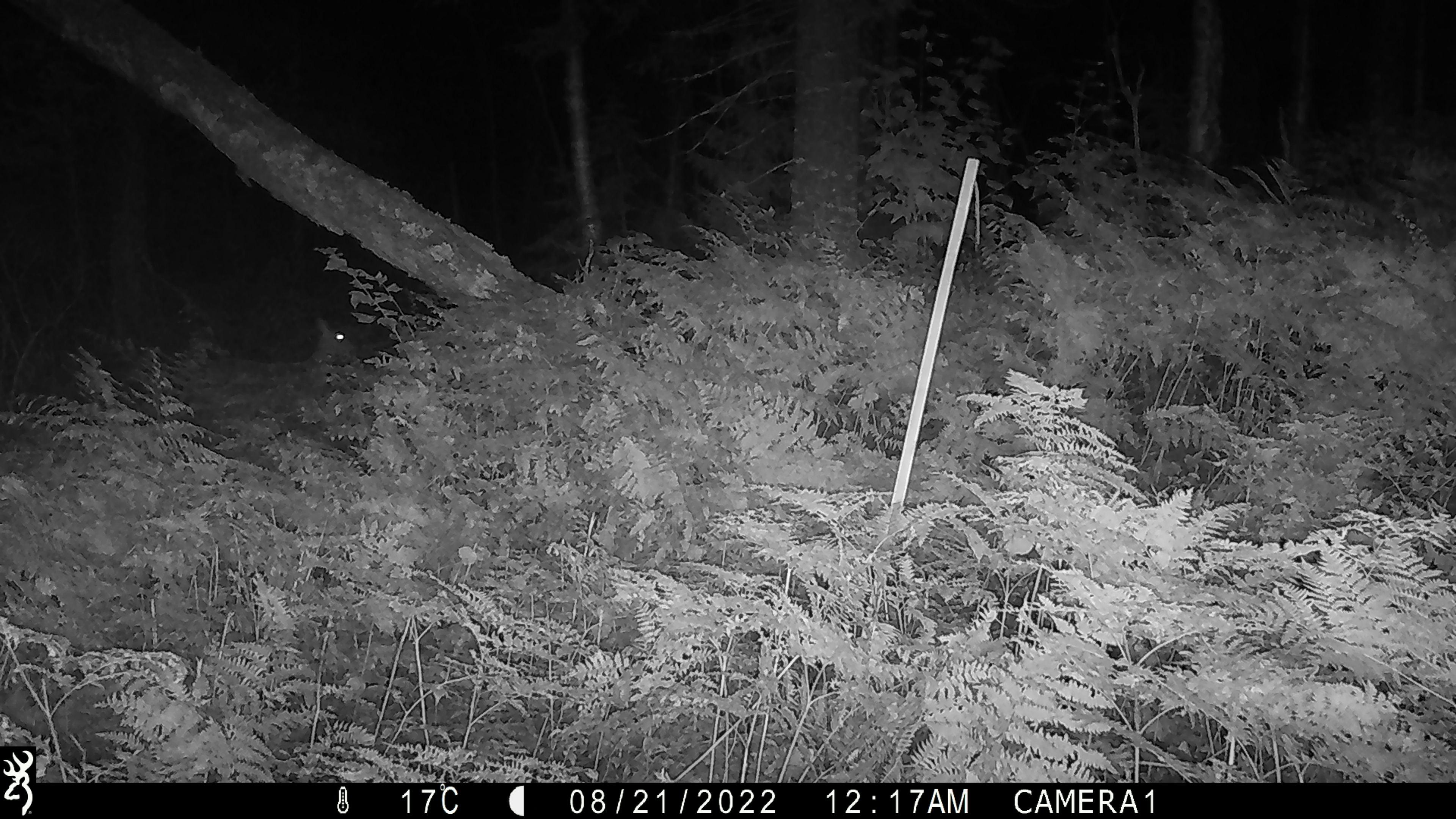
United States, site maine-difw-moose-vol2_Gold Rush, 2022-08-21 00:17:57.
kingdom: Animalia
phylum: Chordata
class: Mammalia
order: Artiodactyla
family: Cervidae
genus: Odocoileus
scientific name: Odocoileus virginianus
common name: white-tailed deer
White-tailed deer (Odocoileus virginianus).